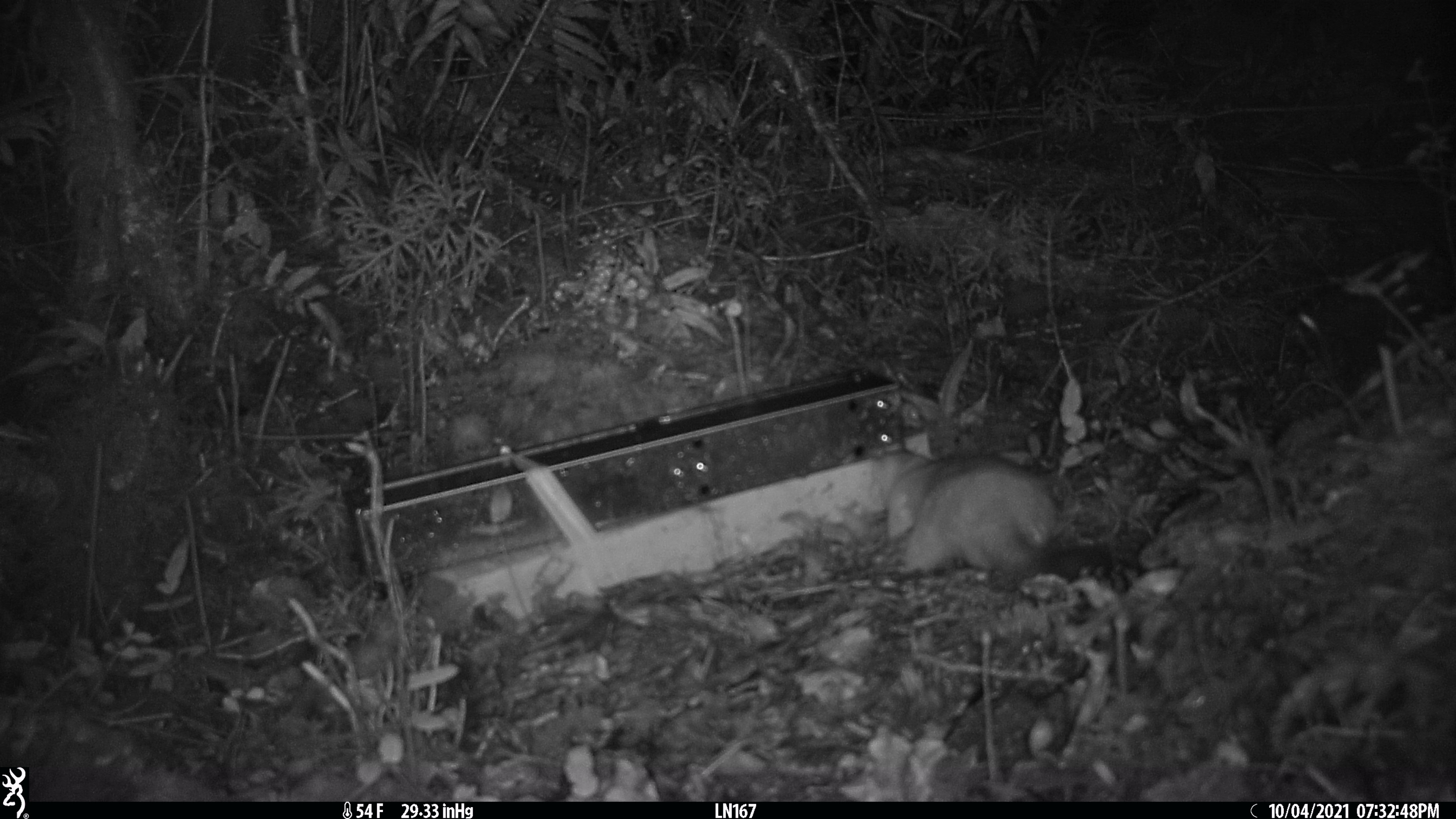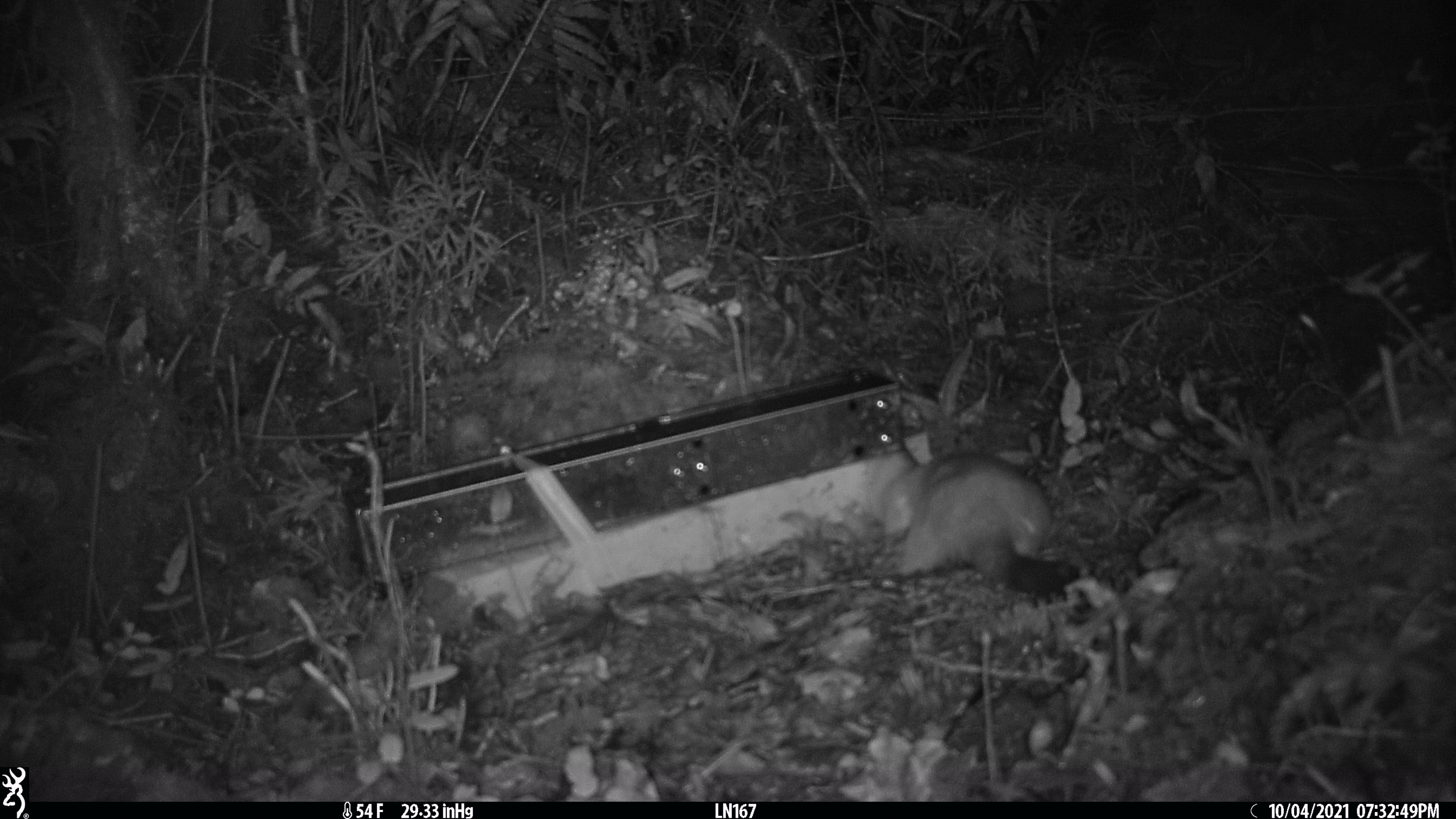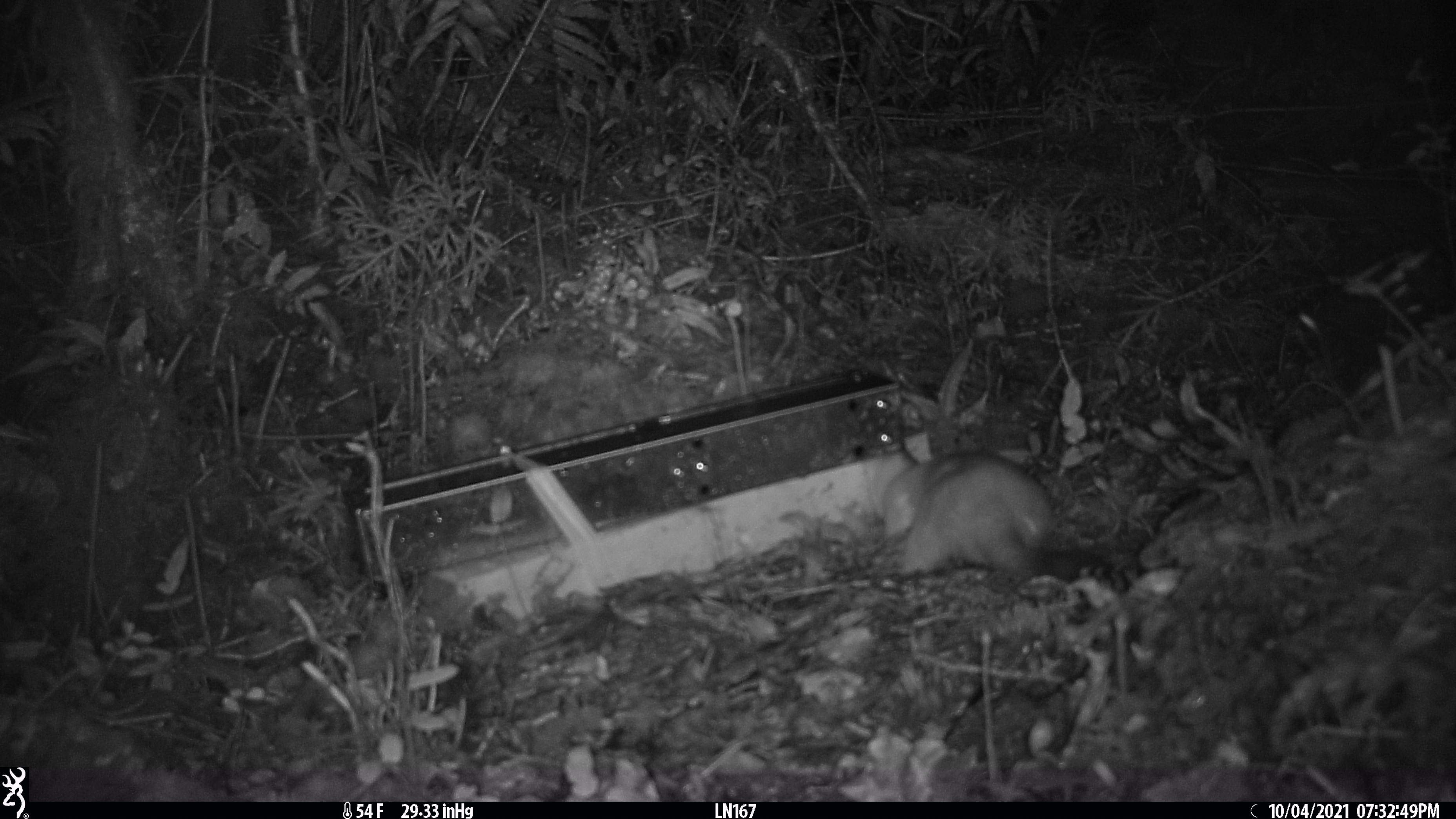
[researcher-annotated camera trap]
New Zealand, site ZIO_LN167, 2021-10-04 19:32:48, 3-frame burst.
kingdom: Animalia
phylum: Chordata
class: Mammalia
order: Carnivora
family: Mustelidae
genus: Mustela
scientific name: Mustela erminea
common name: stoat